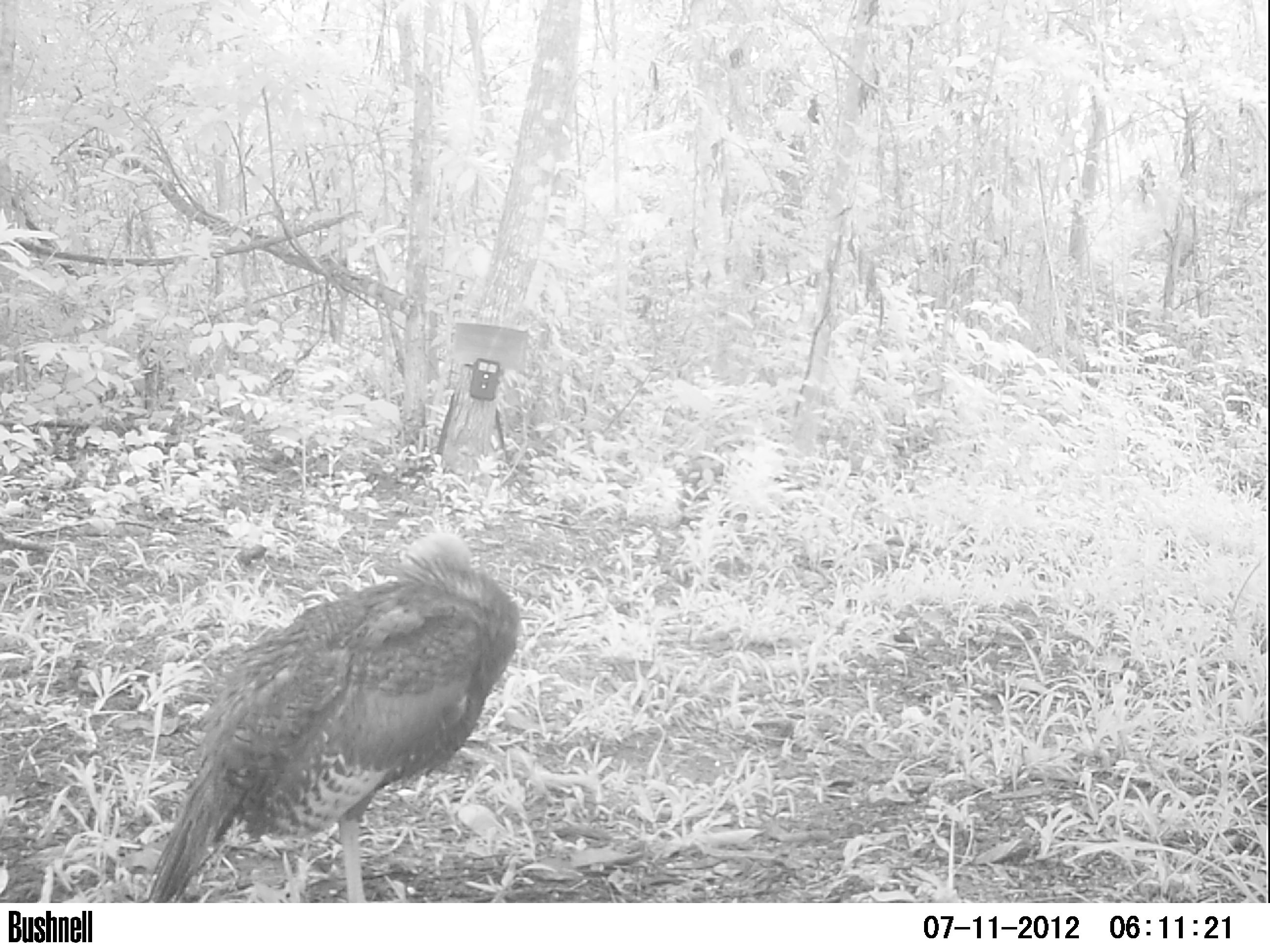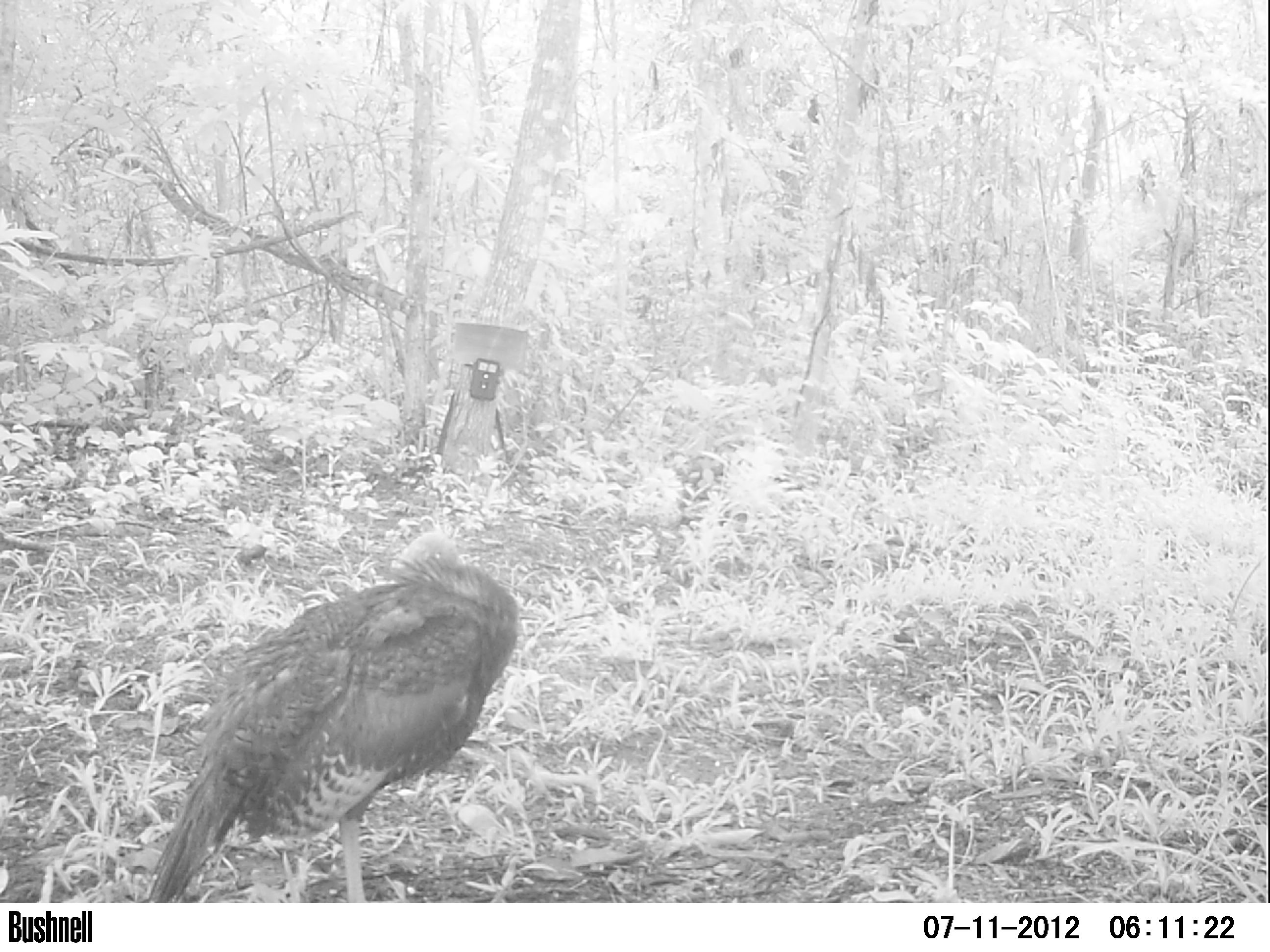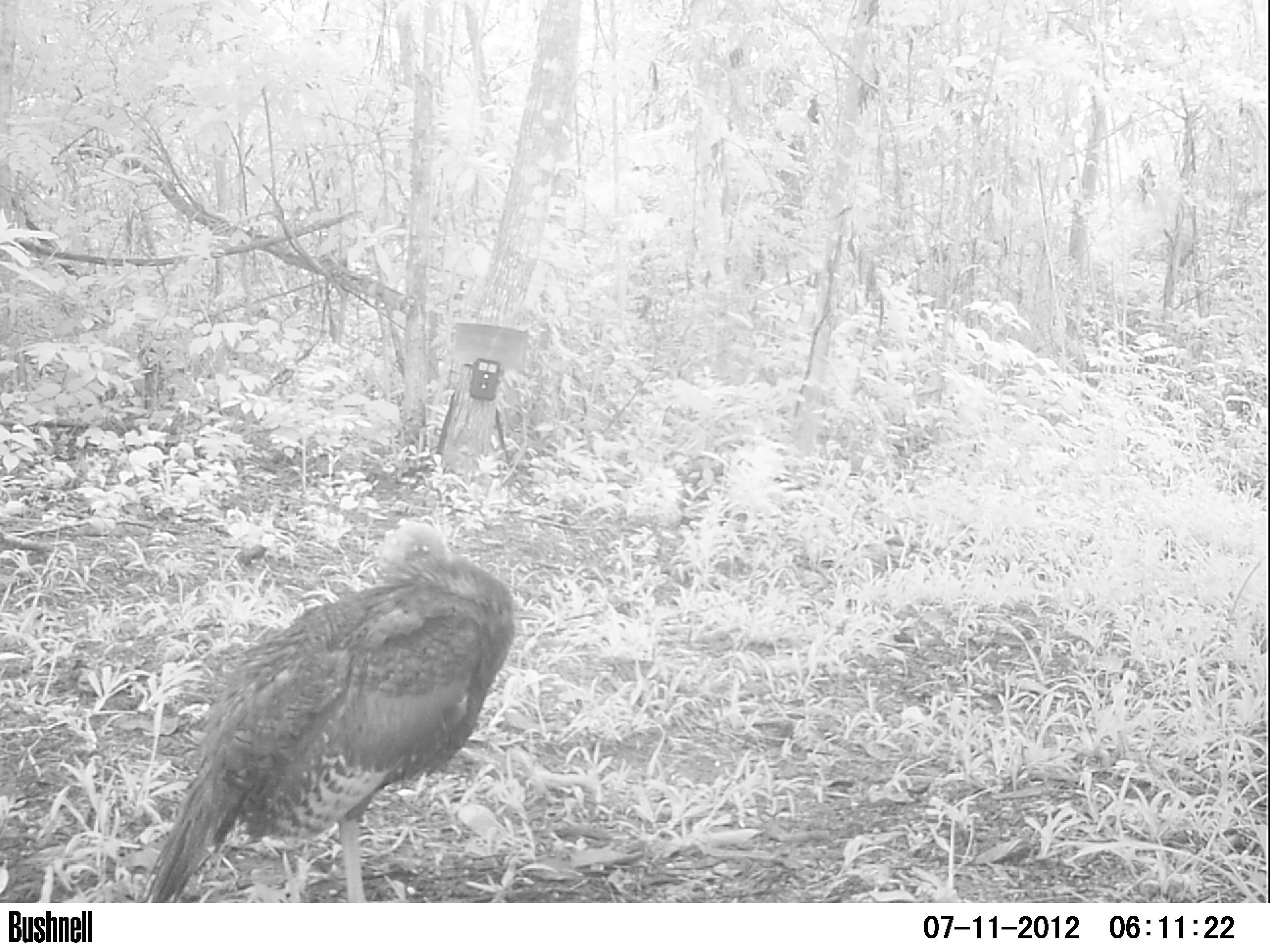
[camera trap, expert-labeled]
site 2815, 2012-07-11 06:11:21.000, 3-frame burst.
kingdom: Animalia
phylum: Chordata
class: Aves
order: Galliformes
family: Phasianidae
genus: Meleagris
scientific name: Meleagris ocellata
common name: ocellated turkey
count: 2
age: adult